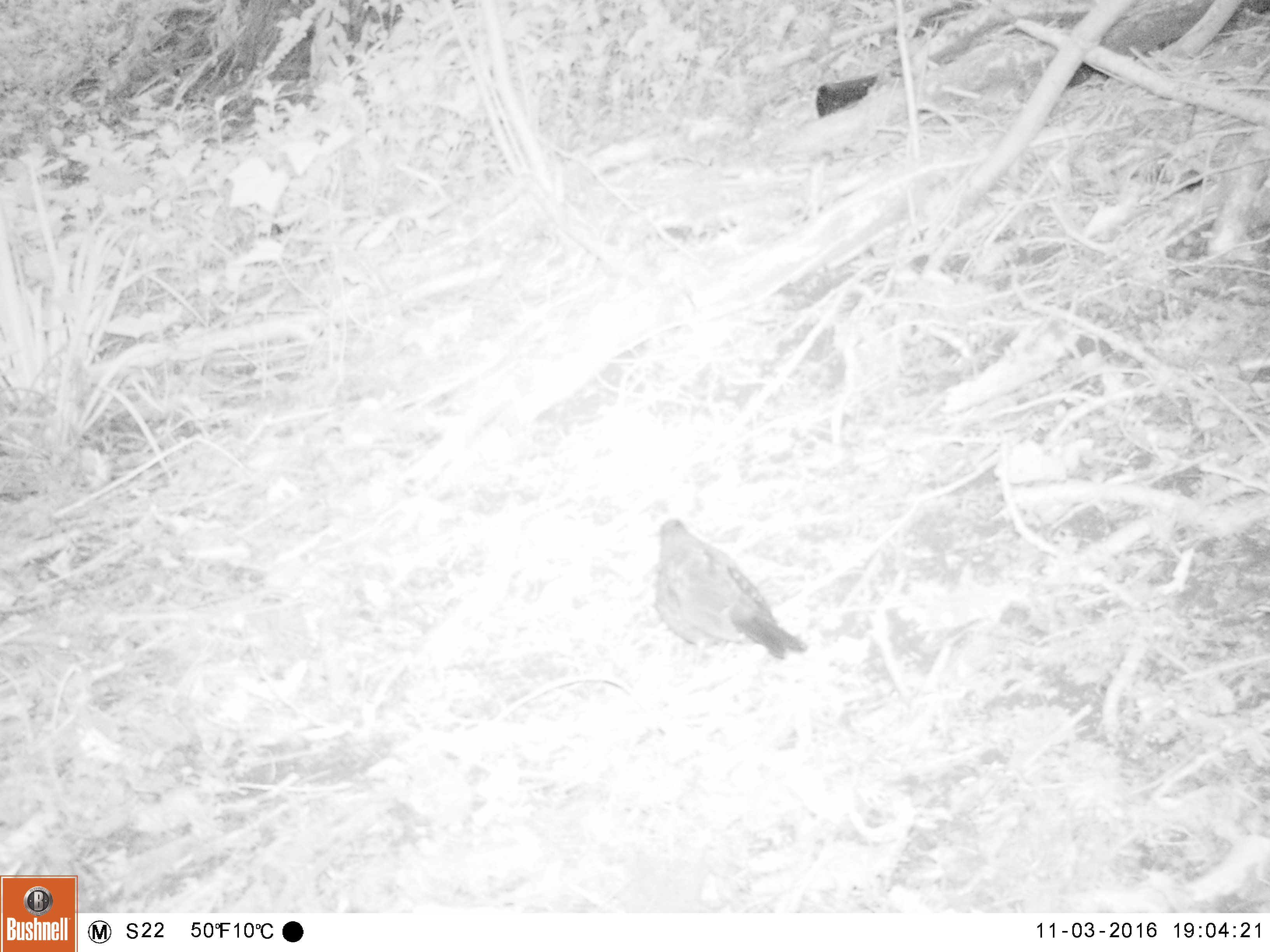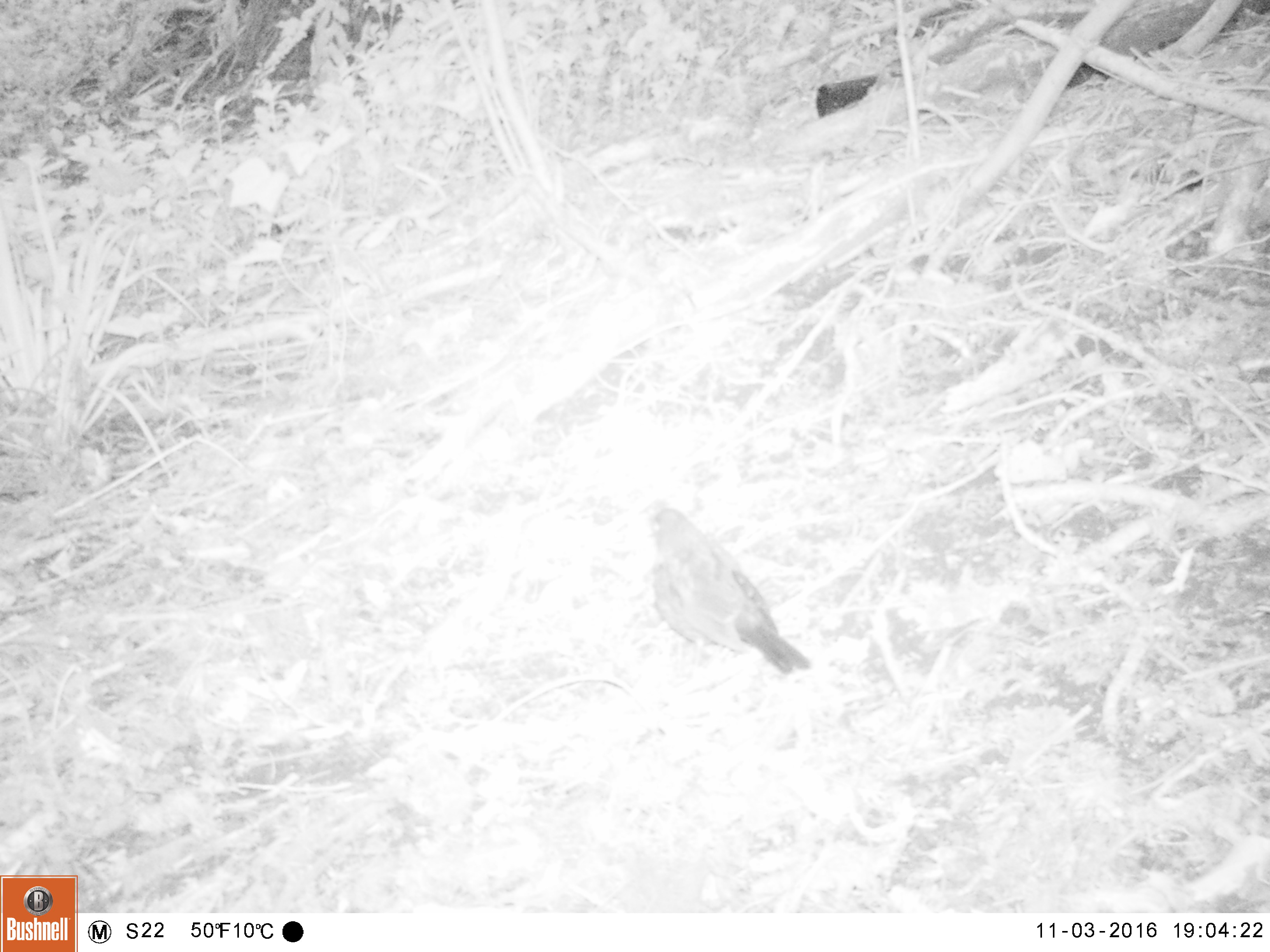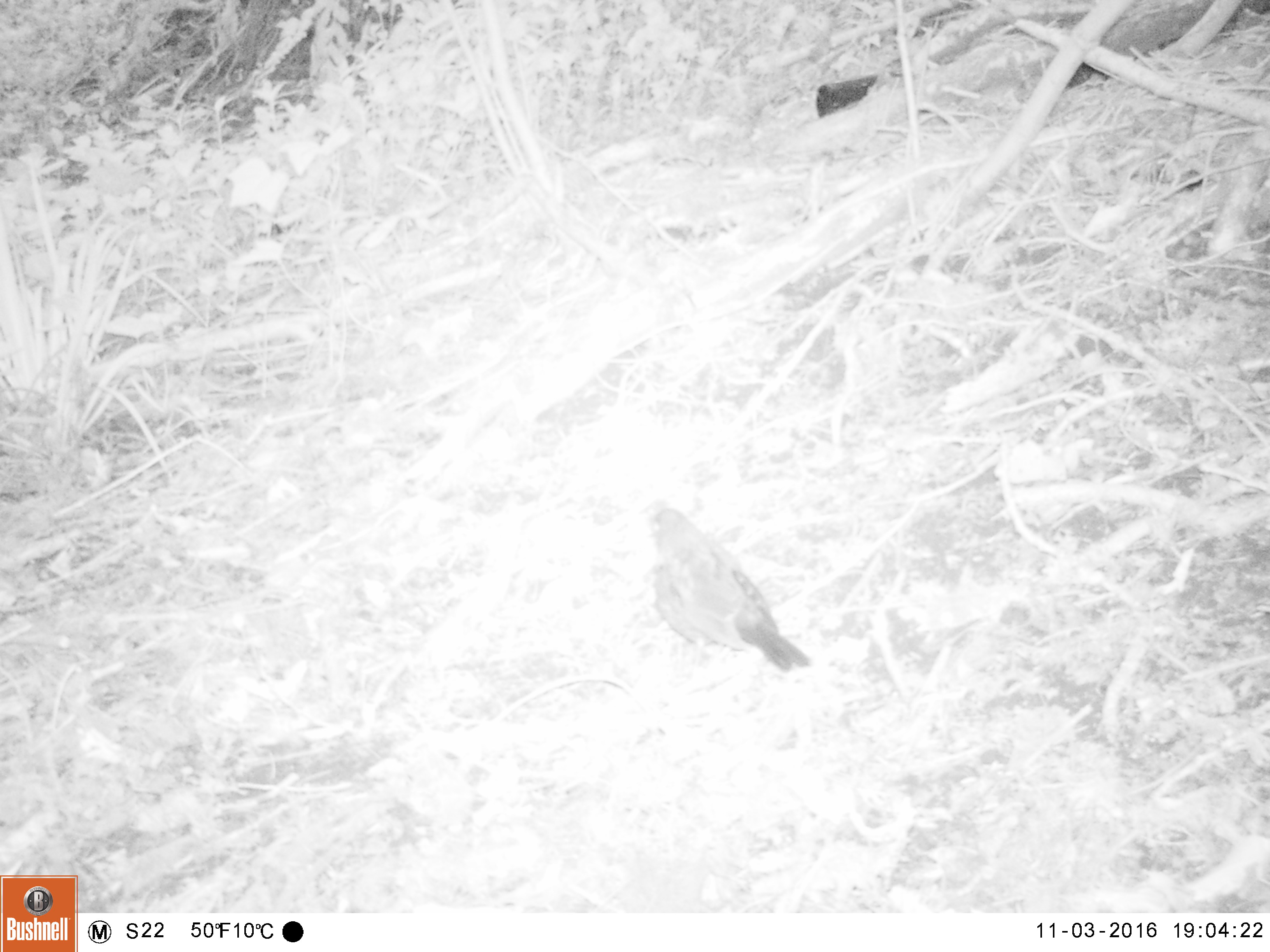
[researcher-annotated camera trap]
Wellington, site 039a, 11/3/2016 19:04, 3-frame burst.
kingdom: Animalia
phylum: Chordata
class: Aves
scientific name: Aves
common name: bird